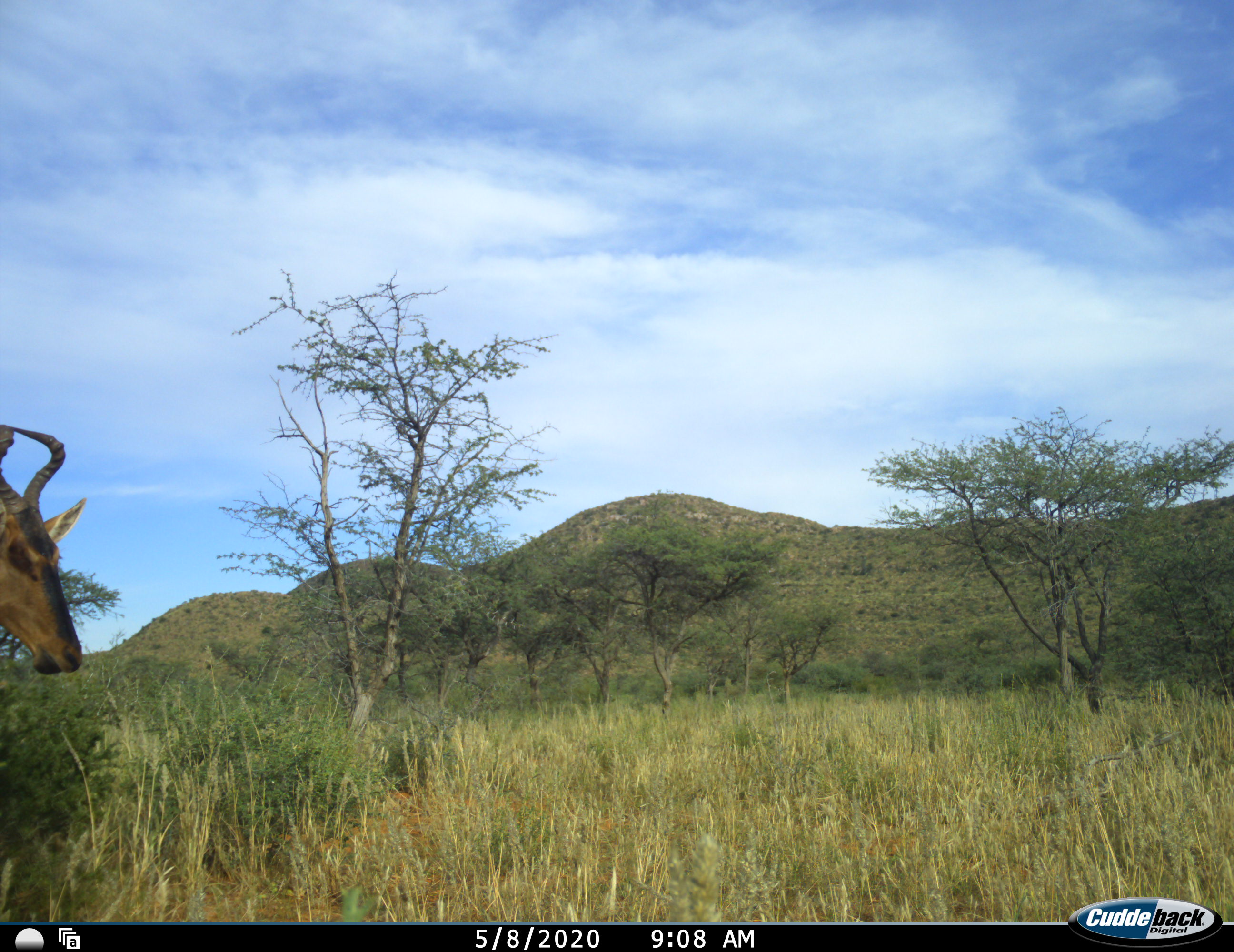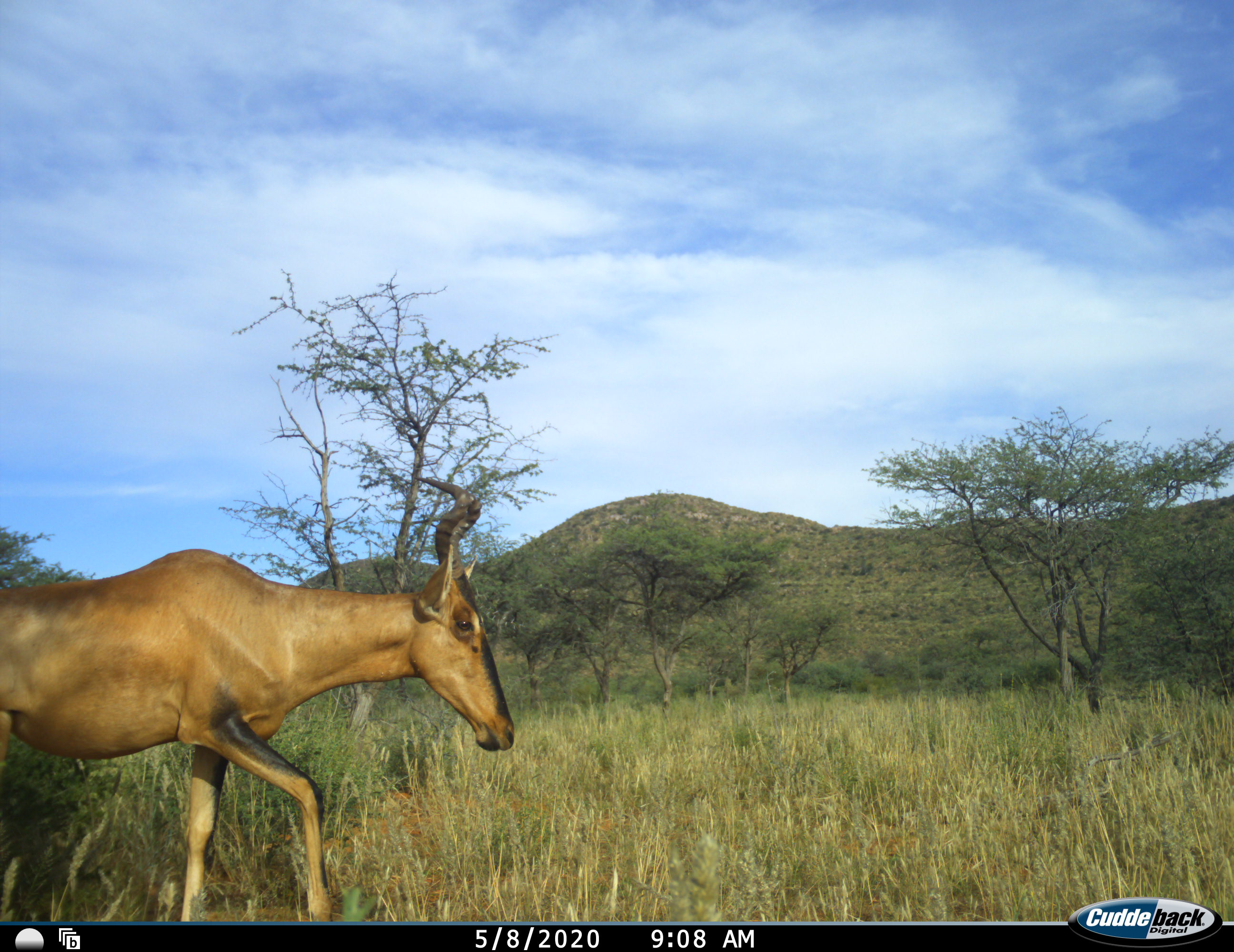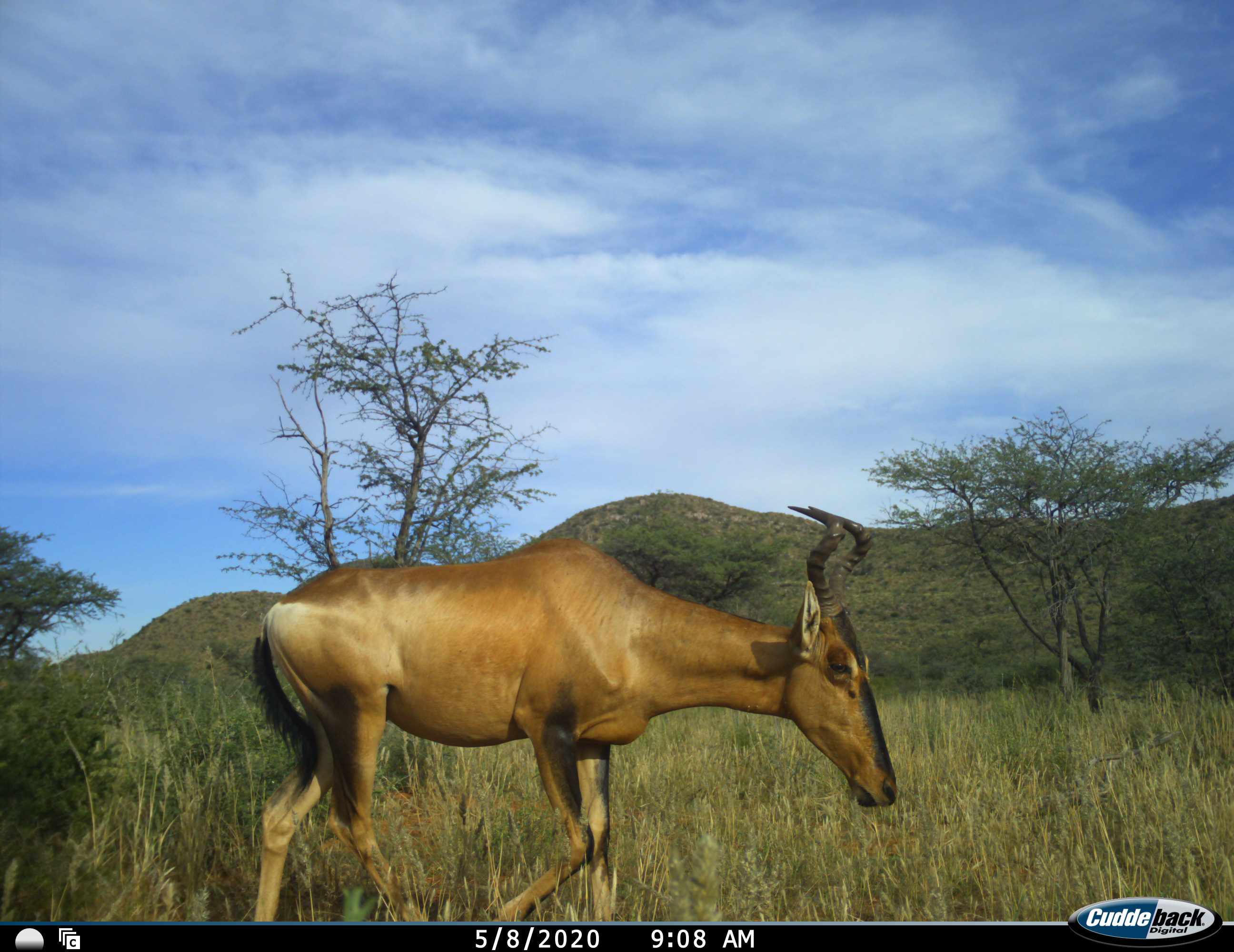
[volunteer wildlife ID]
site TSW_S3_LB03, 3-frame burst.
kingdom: Animalia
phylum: Chordata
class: Mammalia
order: Artiodactyla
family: Bovidae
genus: Alcelaphus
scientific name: Alcelaphus buselaphus caama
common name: red hartebeest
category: hartebeestred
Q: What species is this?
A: Hartebeestred (red hartebeest) (Alcelaphus buselaphus caama).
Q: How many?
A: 1.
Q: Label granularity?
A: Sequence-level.